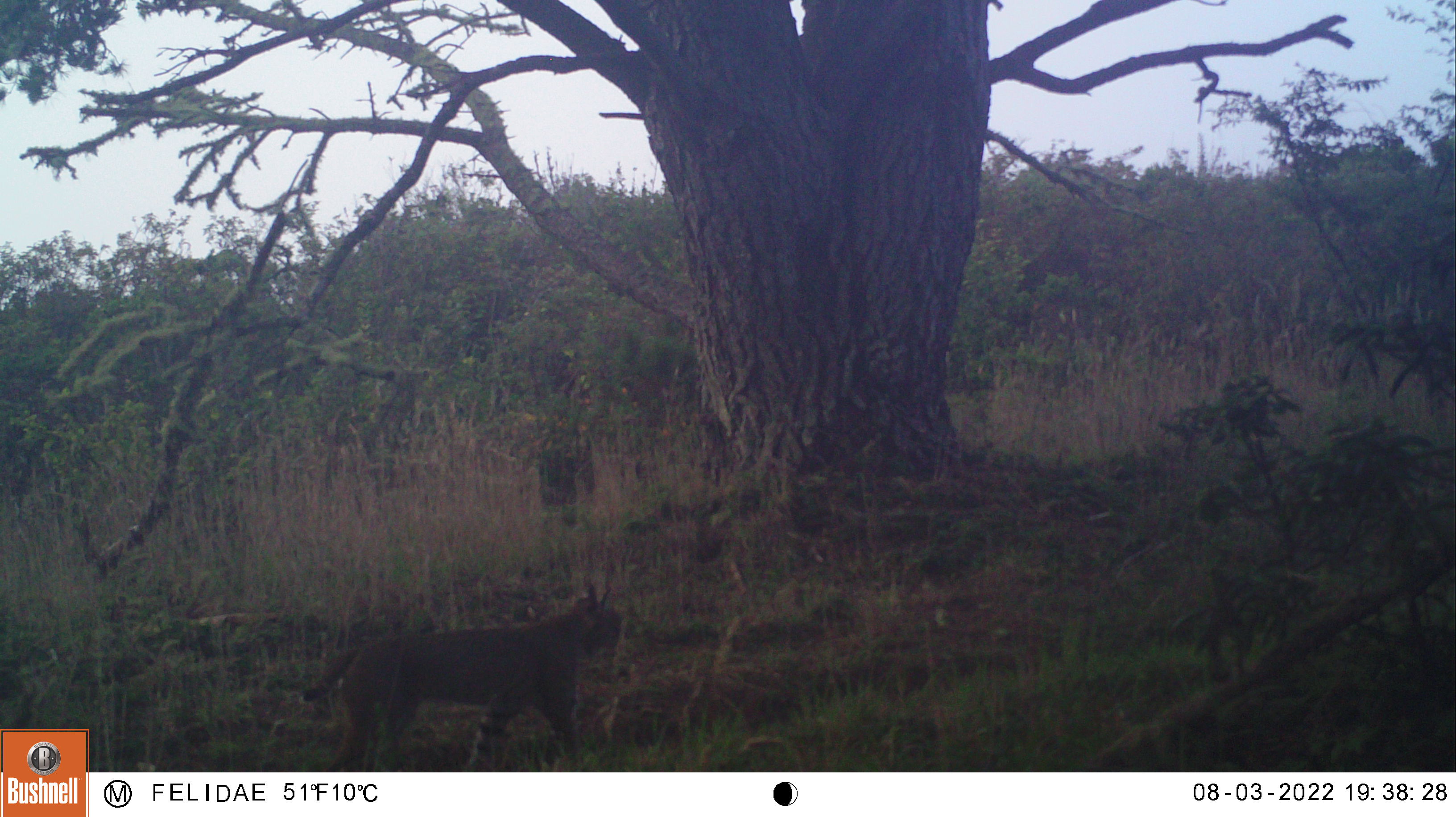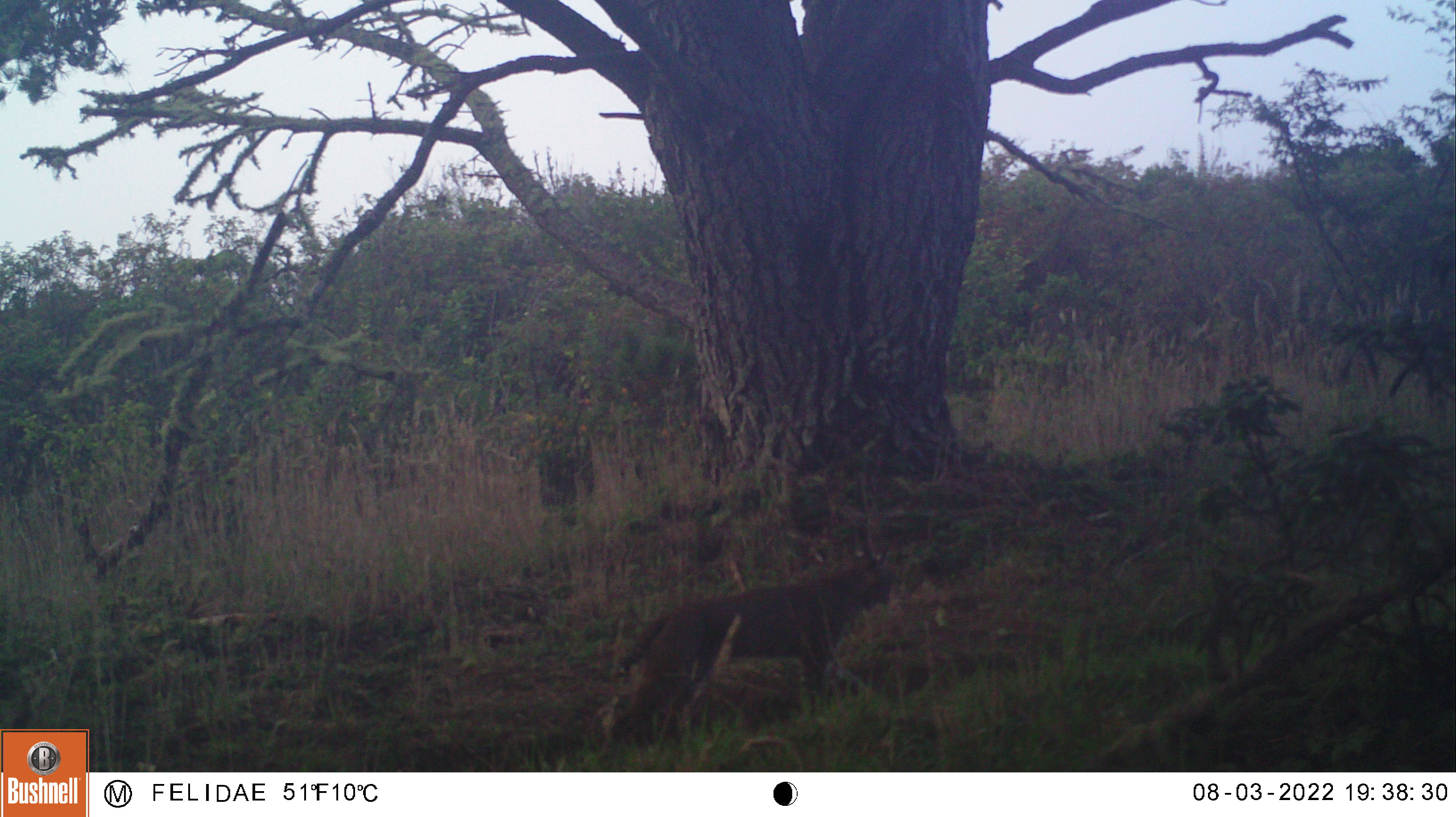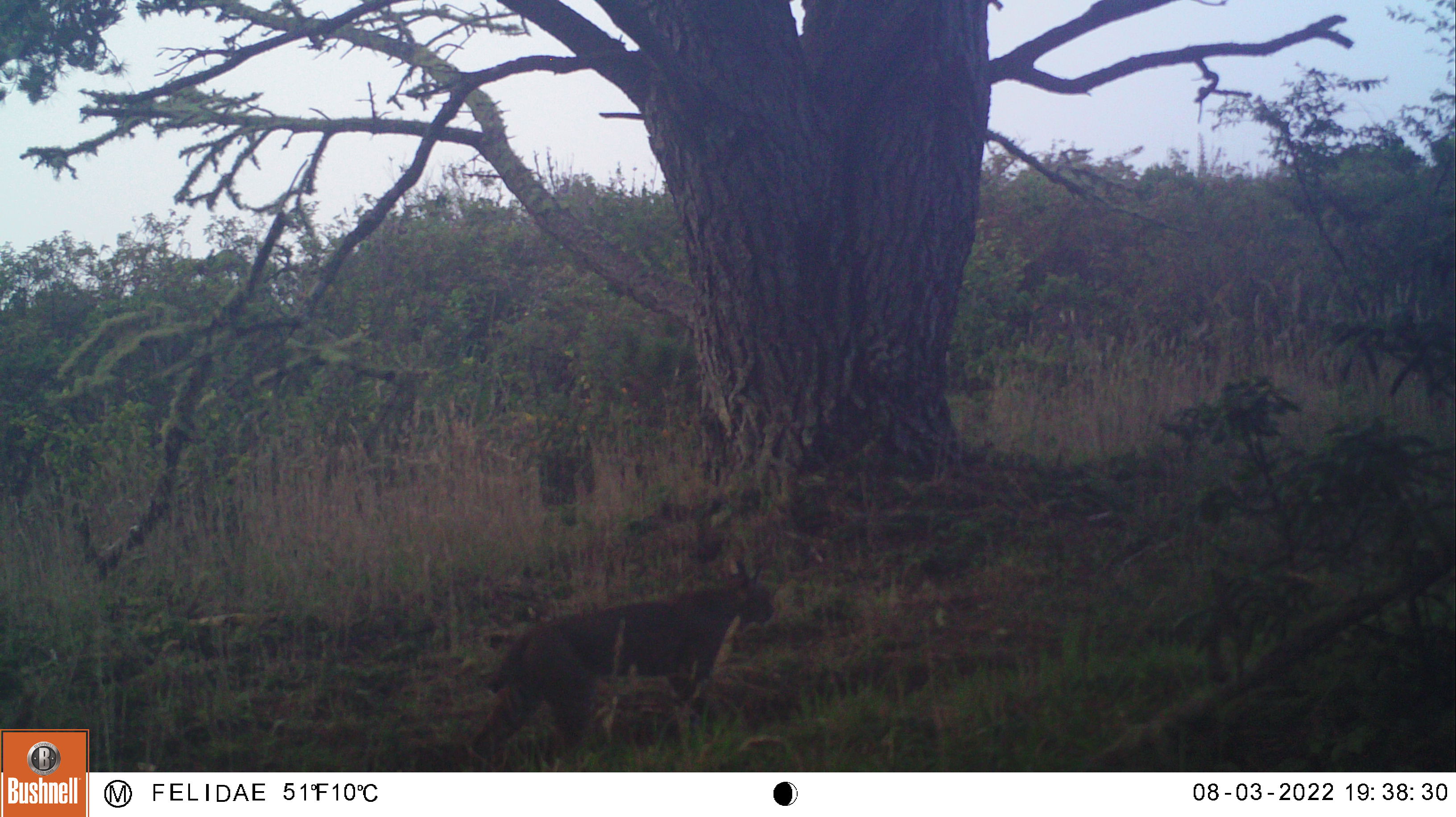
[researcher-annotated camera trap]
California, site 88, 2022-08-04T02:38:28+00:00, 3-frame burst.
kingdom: Animalia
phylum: Chordata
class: Mammalia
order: Carnivora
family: Felidae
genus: Lynx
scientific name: Lynx rufus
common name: bobcat